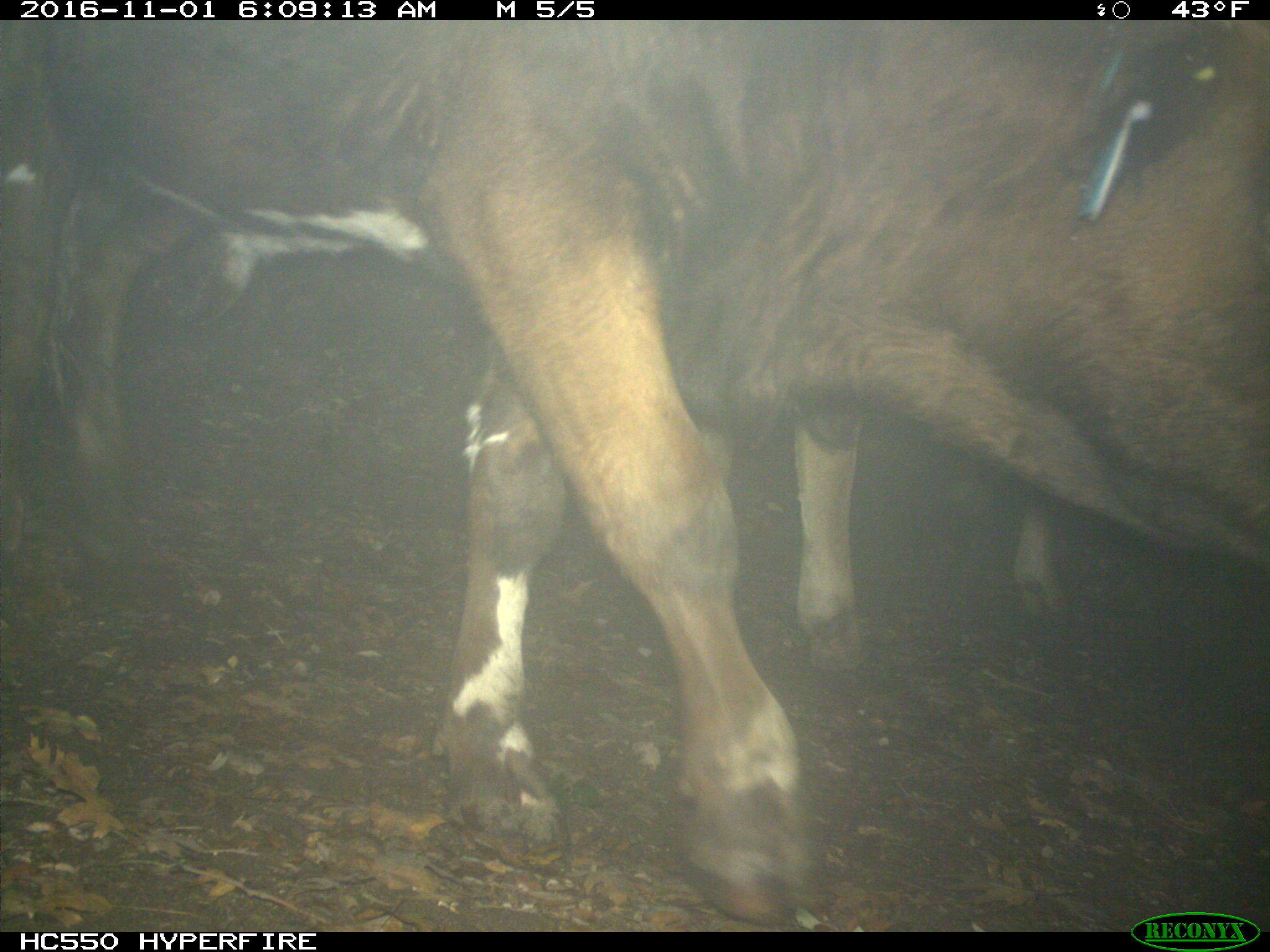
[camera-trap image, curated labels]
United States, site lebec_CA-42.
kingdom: Animalia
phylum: Chordata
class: Mammalia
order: Artiodactyla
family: Bovidae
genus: Bos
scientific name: Bos taurus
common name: domestic cow